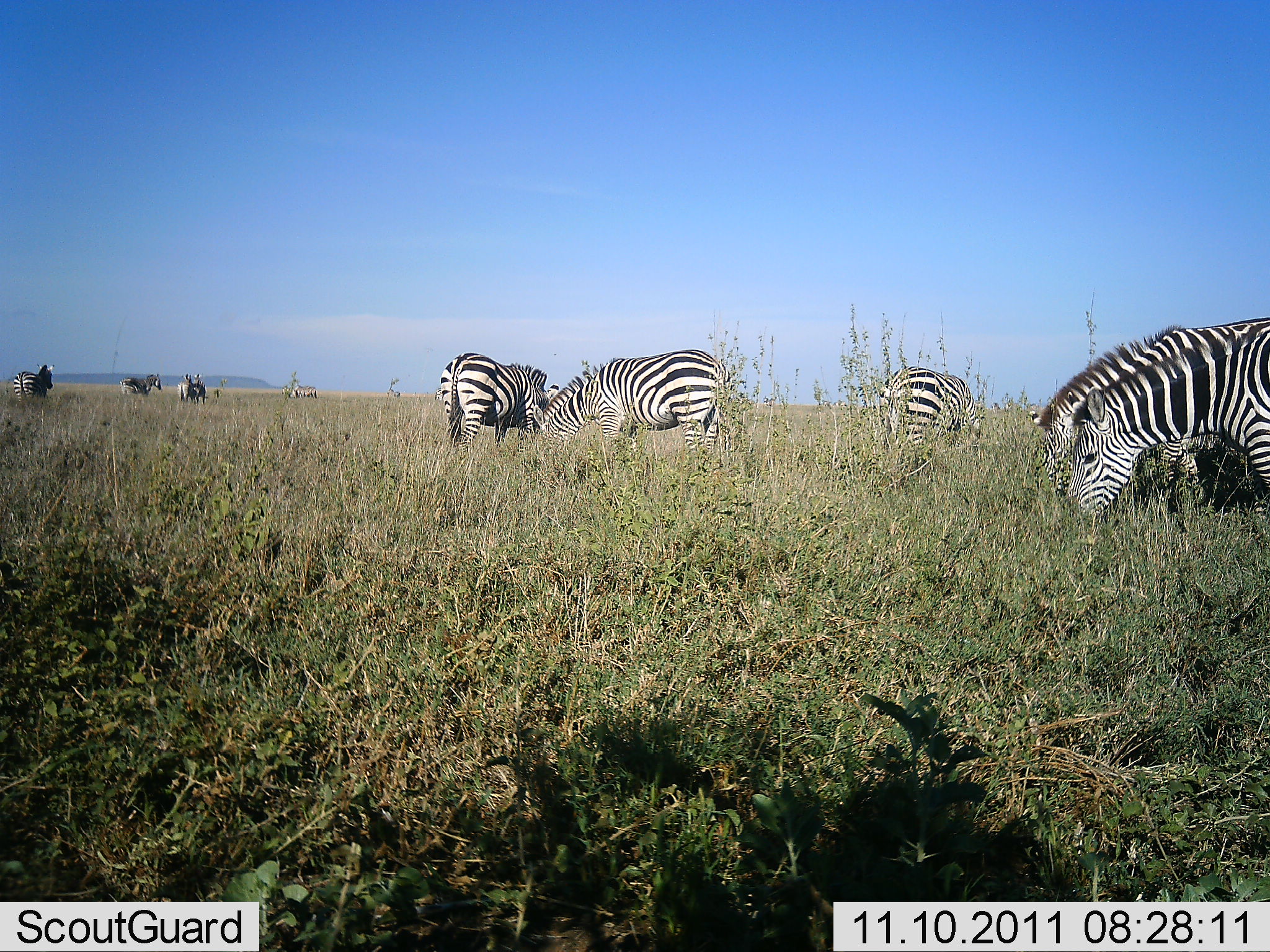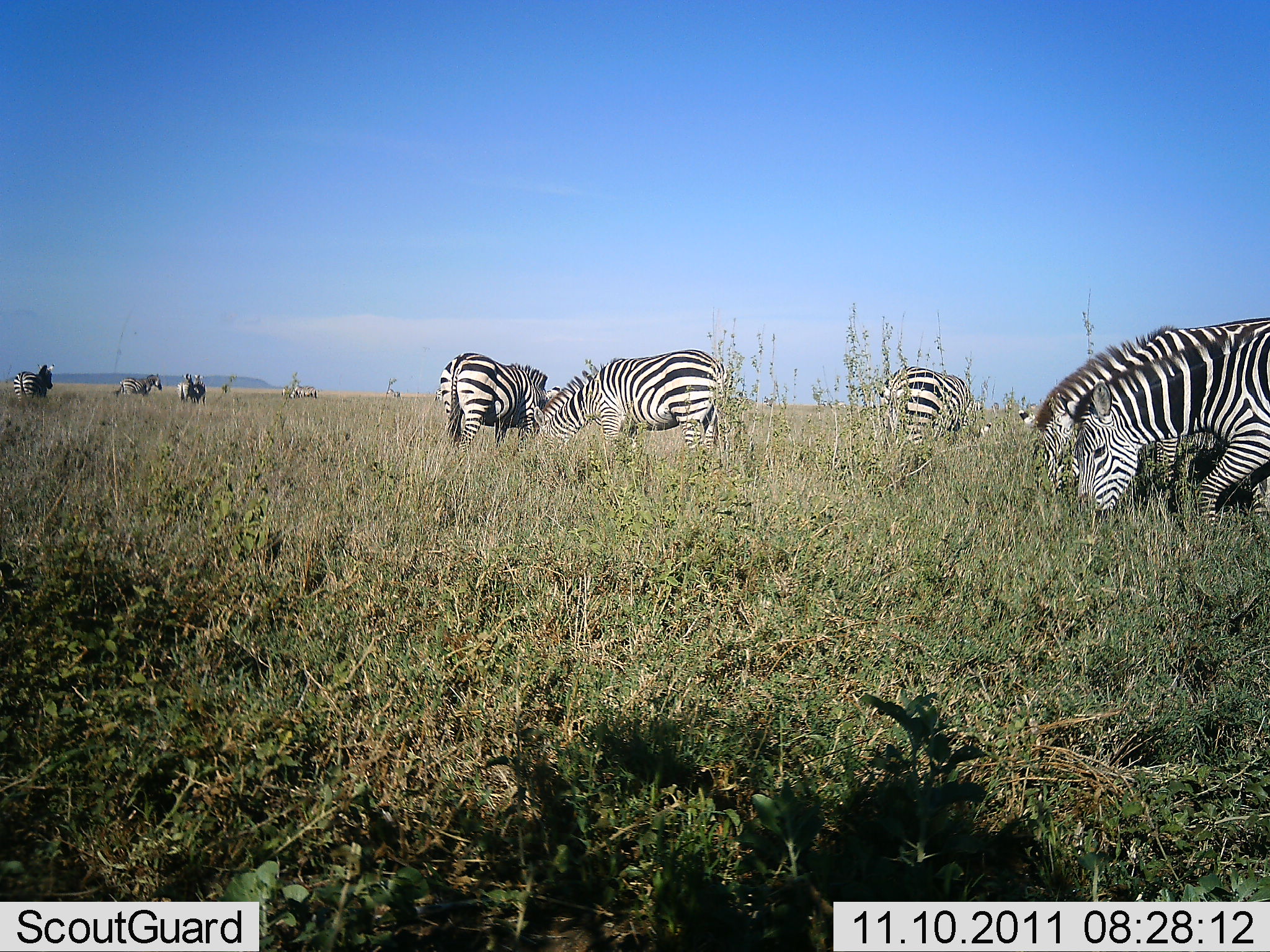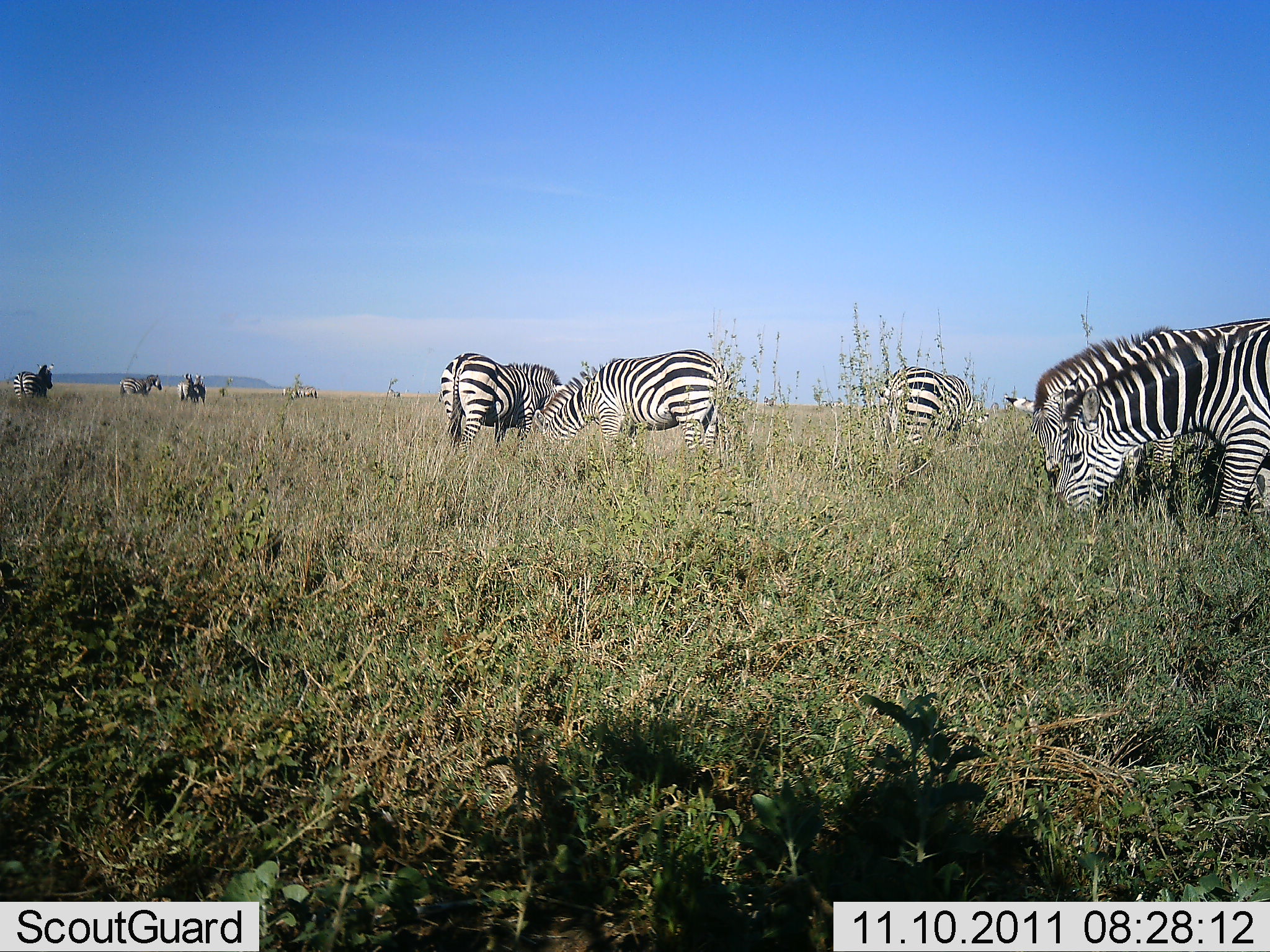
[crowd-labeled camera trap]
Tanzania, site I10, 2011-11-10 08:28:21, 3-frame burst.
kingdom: Animalia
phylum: Chordata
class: Mammalia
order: Perissodactyla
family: Equidae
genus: Equus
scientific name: Equus quagga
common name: plains zebra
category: zebra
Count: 9.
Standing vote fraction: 58%.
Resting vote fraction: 0%.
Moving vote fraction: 8%.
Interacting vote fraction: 0%.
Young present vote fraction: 0%.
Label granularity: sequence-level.